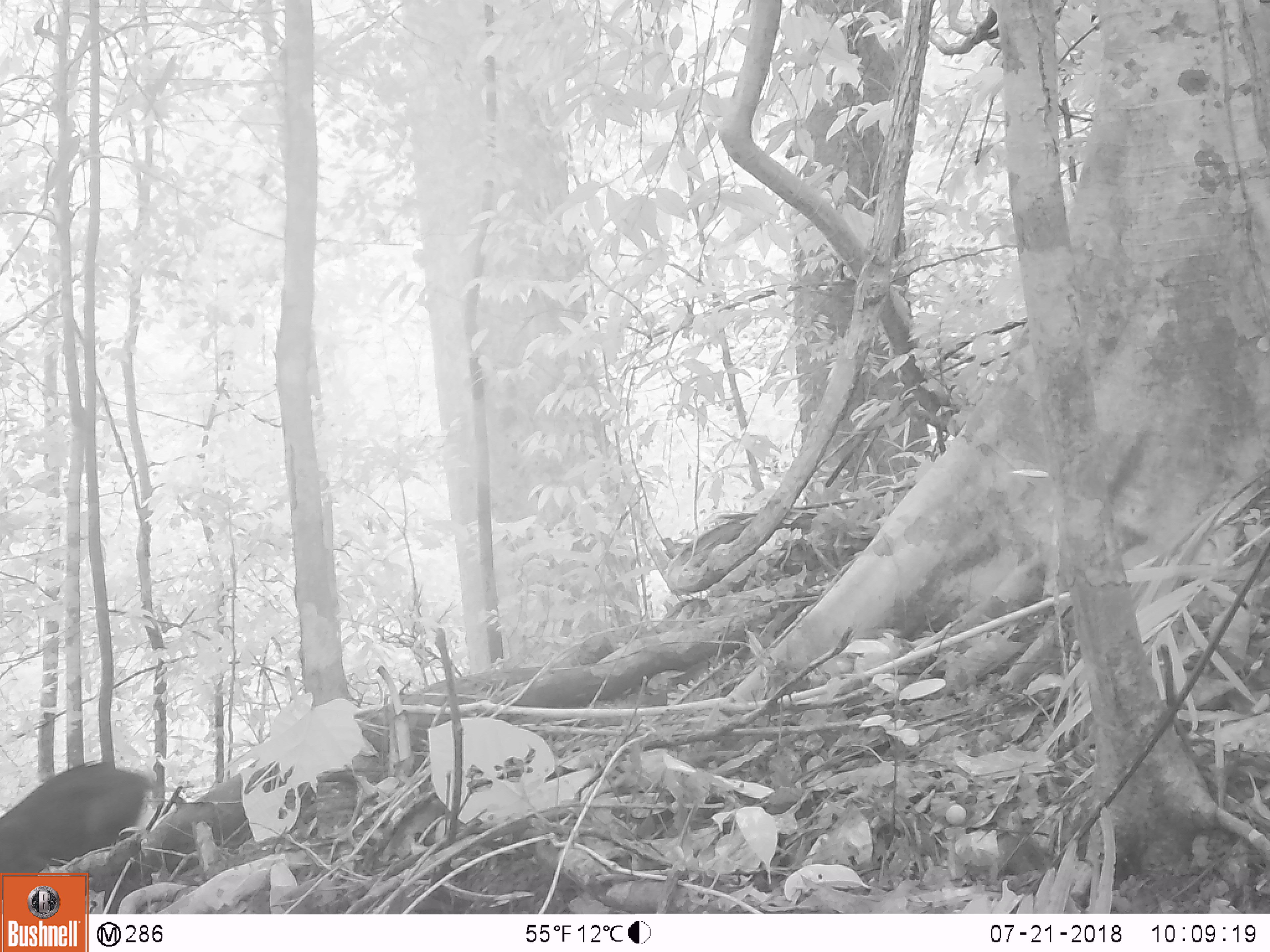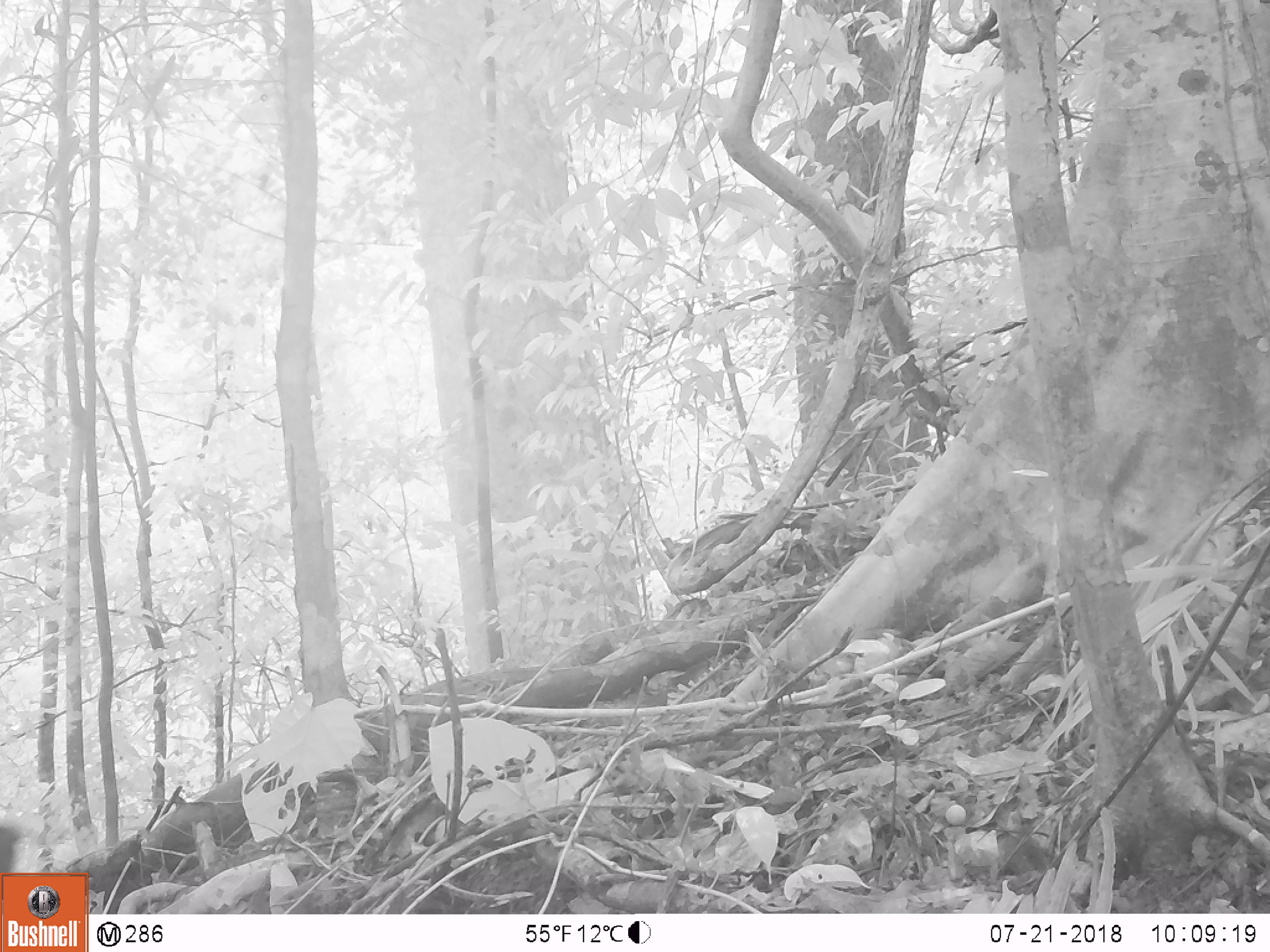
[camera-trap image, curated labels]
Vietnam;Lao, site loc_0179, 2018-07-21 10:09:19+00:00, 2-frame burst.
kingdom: Animalia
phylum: Chordata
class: Mammalia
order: Artiodactyla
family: Suidae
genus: Sus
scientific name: Sus scrofa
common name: eurasian wild pig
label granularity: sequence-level